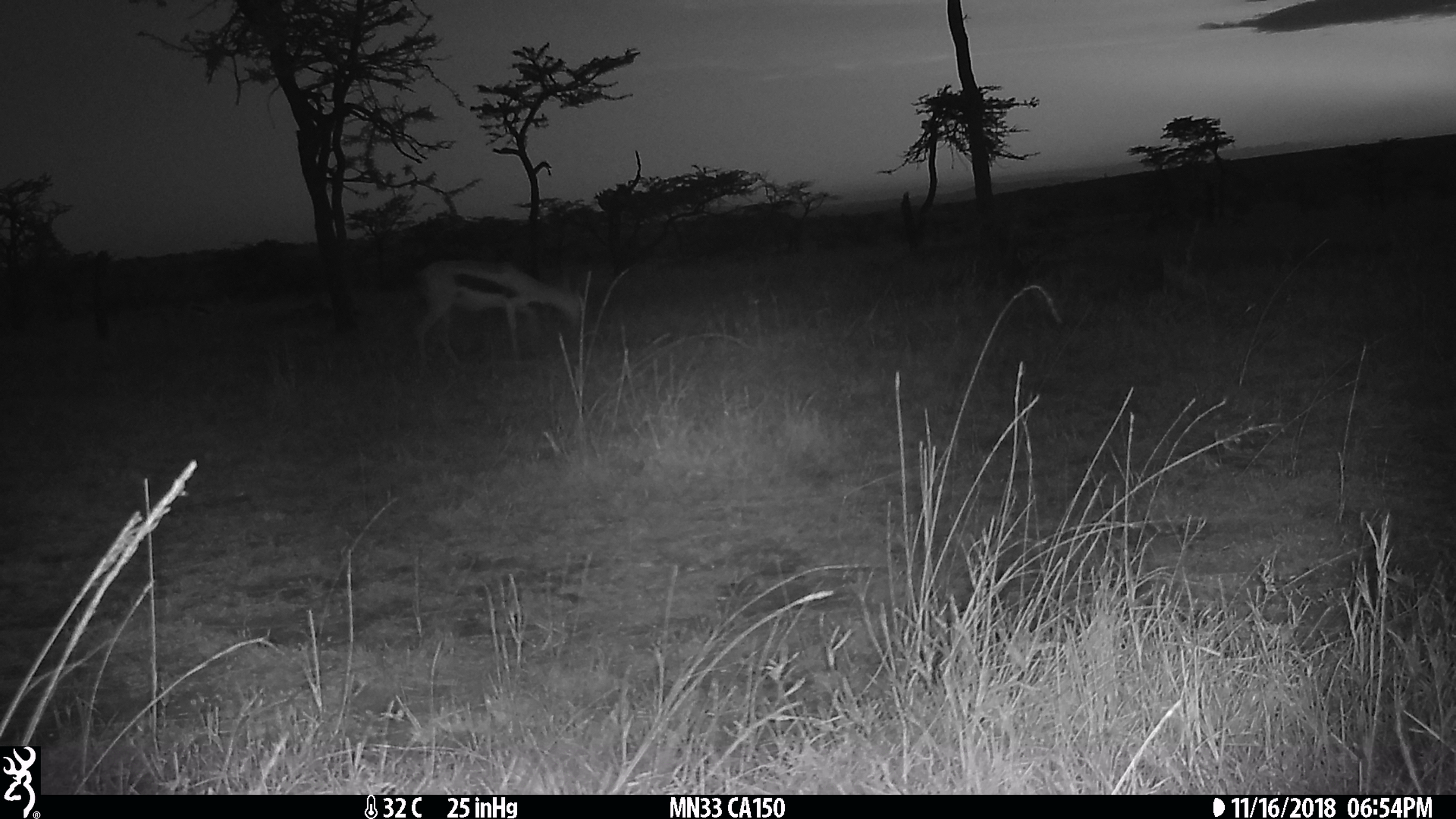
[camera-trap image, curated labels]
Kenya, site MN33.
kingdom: Animalia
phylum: Chordata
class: Mammalia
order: Artiodactyla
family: Bovidae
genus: Eudorcas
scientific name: Eudorcas thomsonii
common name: thomon's gazelle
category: gazelle thomsons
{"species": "gazelle thomsons (thomon's gazelle) (Eudorcas thomsonii)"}